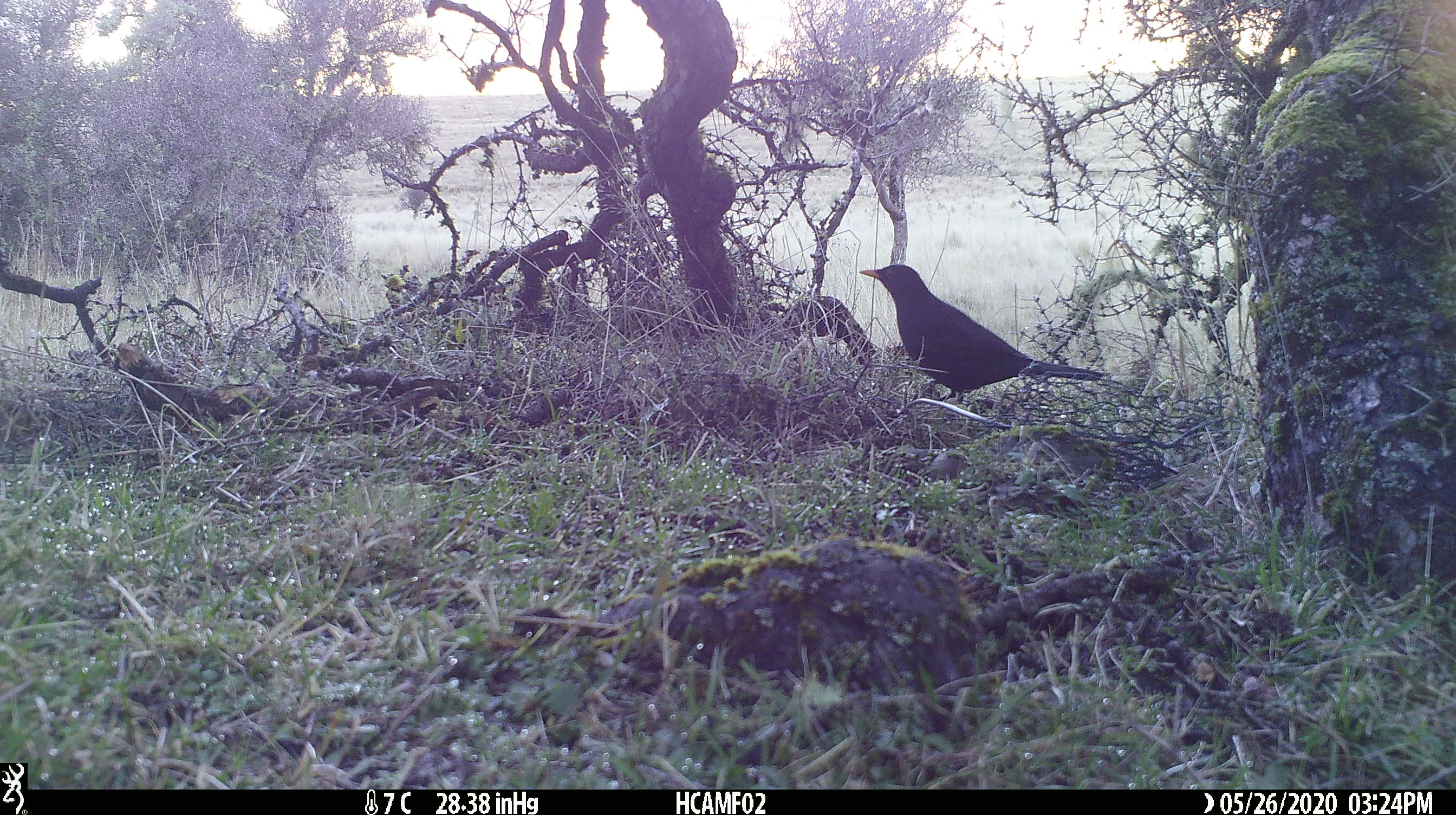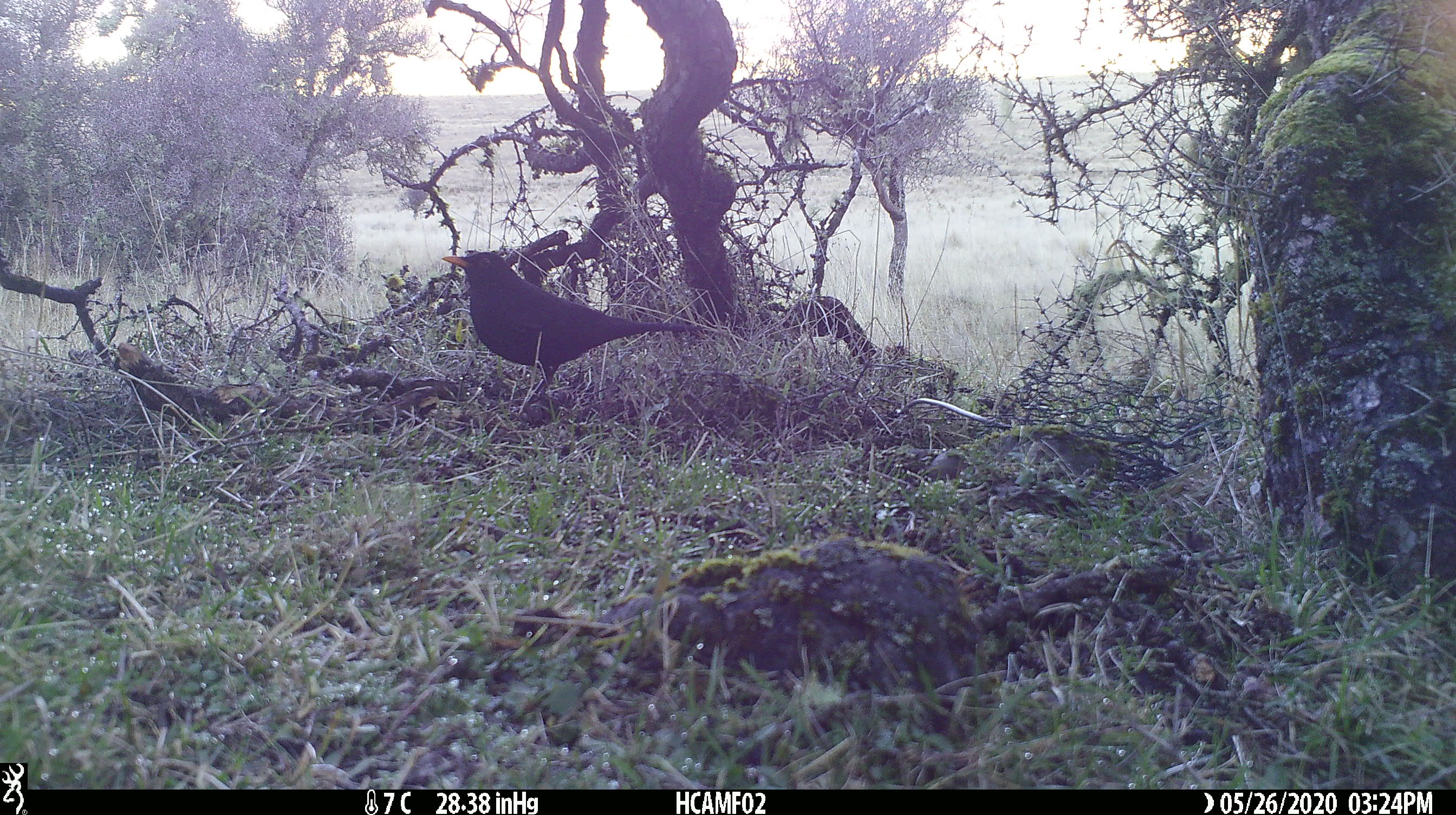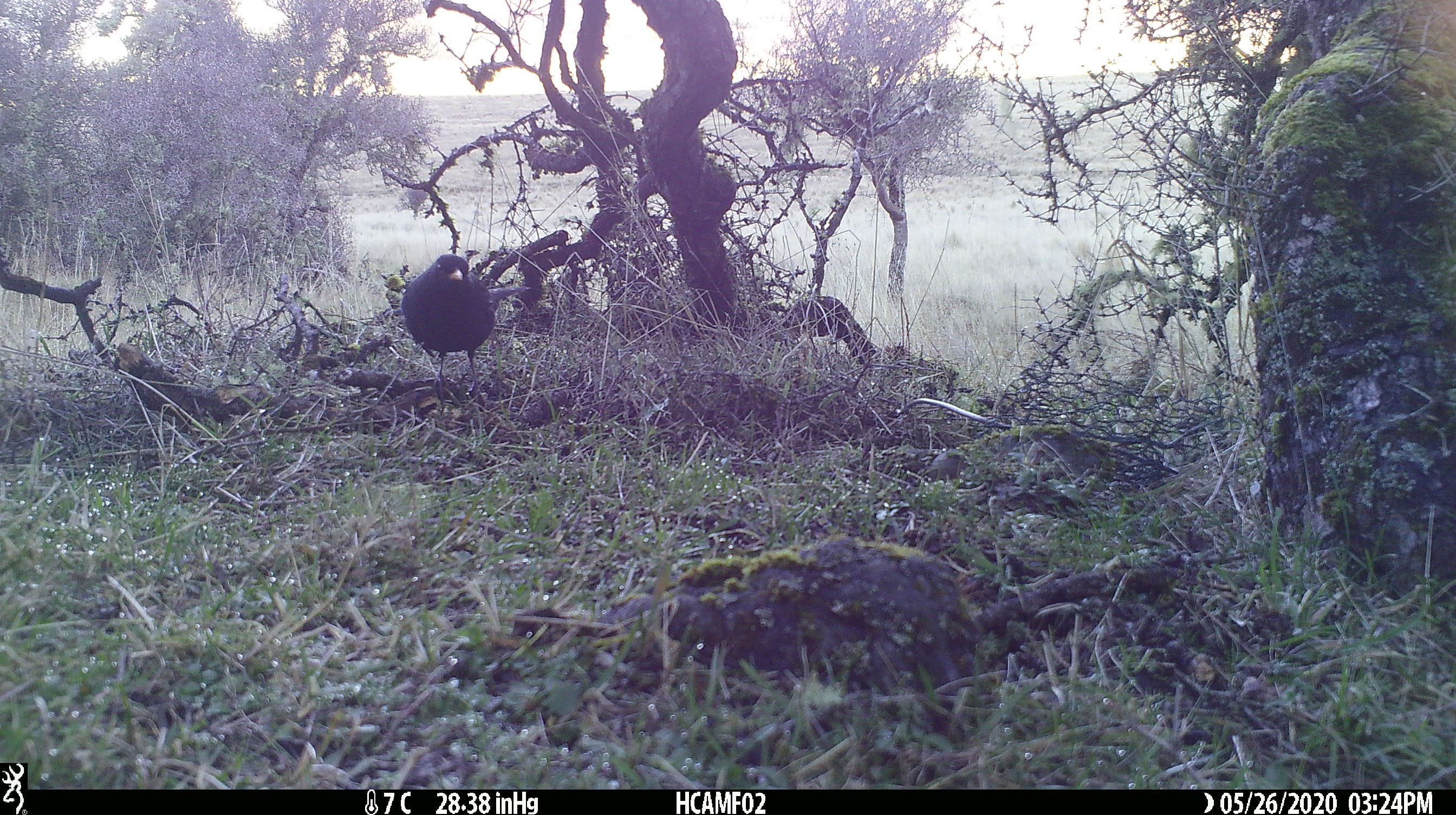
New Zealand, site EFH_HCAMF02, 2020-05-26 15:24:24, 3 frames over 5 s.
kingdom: Animalia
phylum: Chordata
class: Aves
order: Passeriformes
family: Turdidae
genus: Turdus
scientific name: Turdus merula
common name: eurasian blackbird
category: blackbird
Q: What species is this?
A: Blackbird (eurasian blackbird) (Turdus merula).